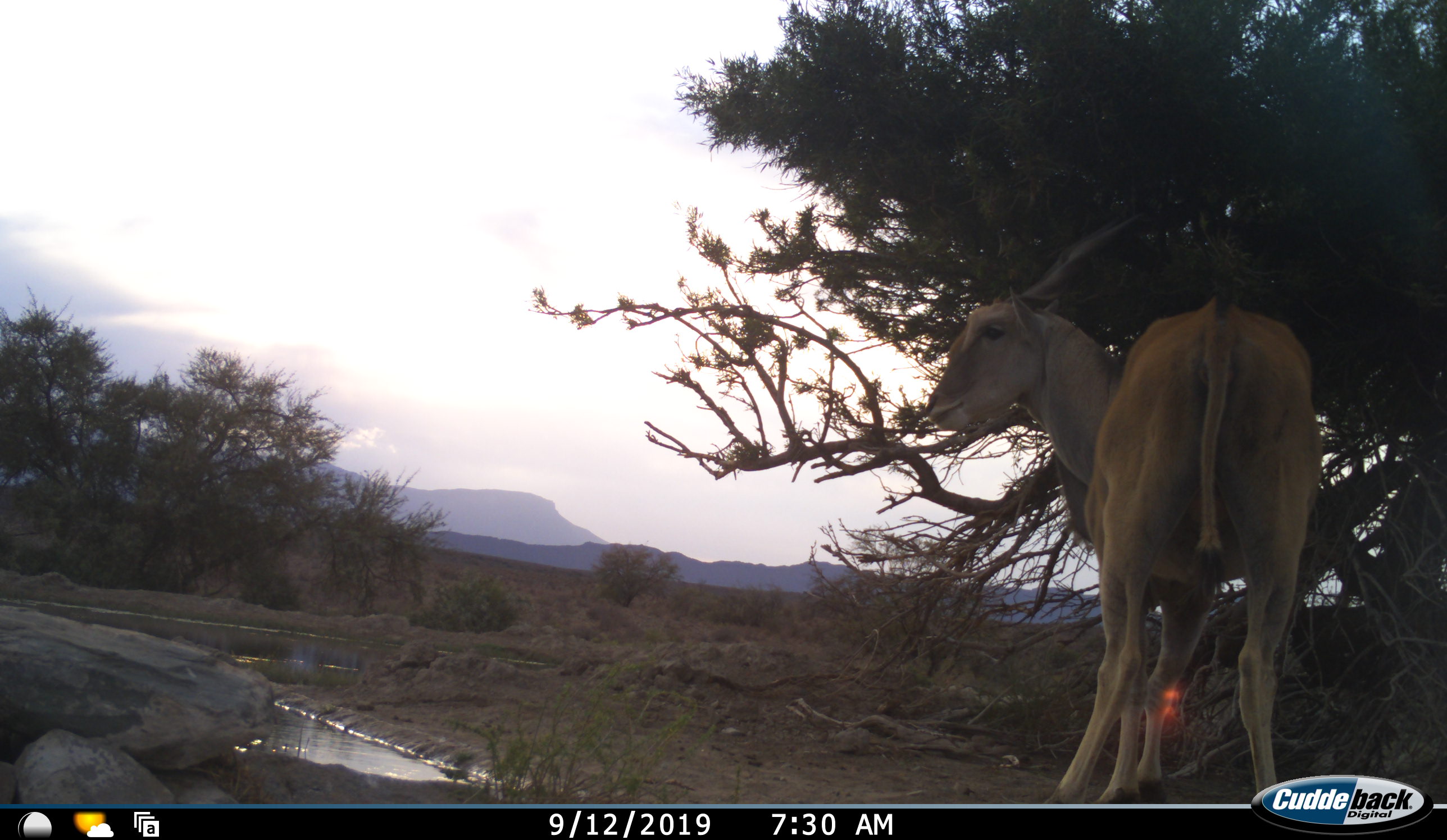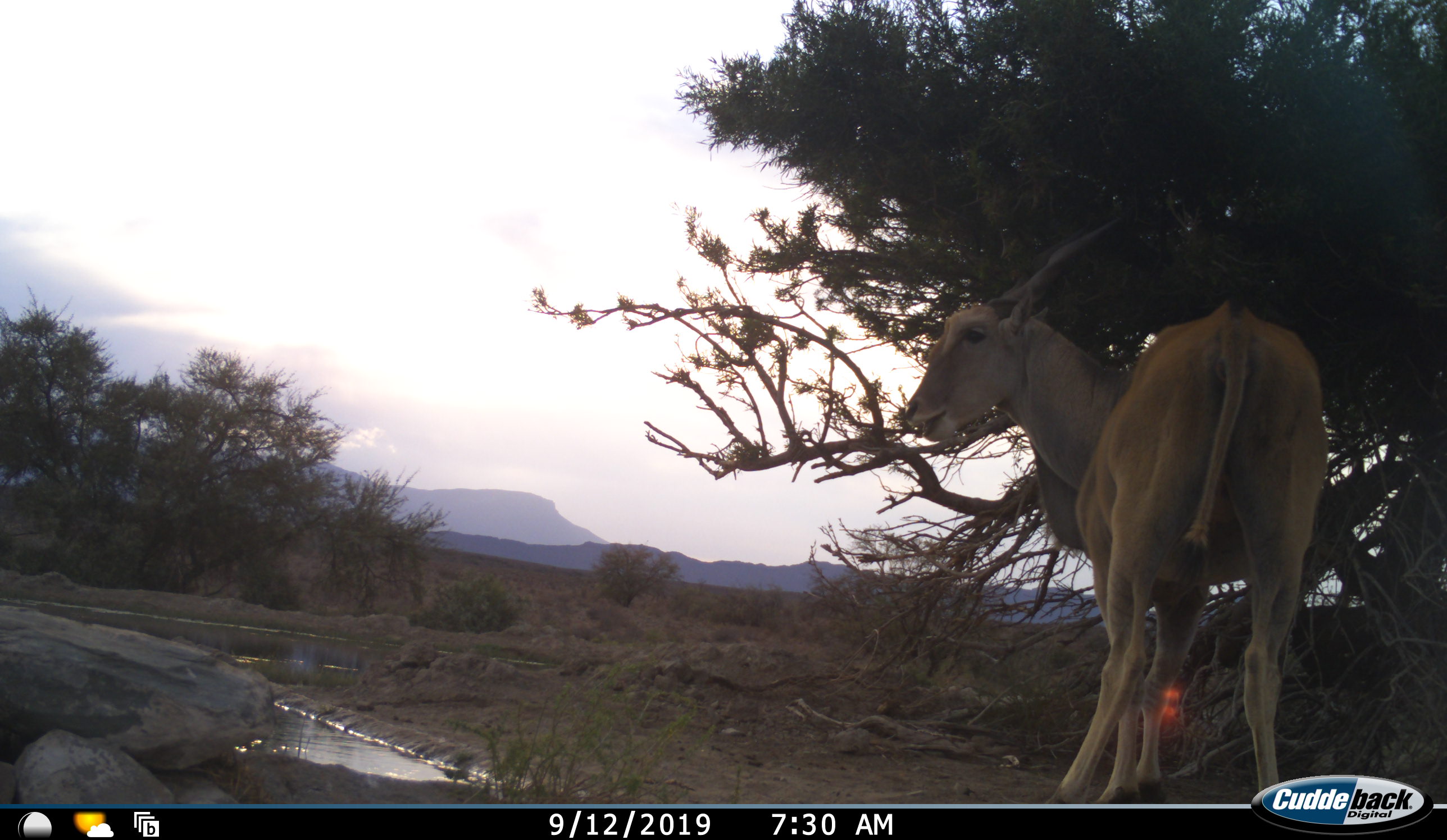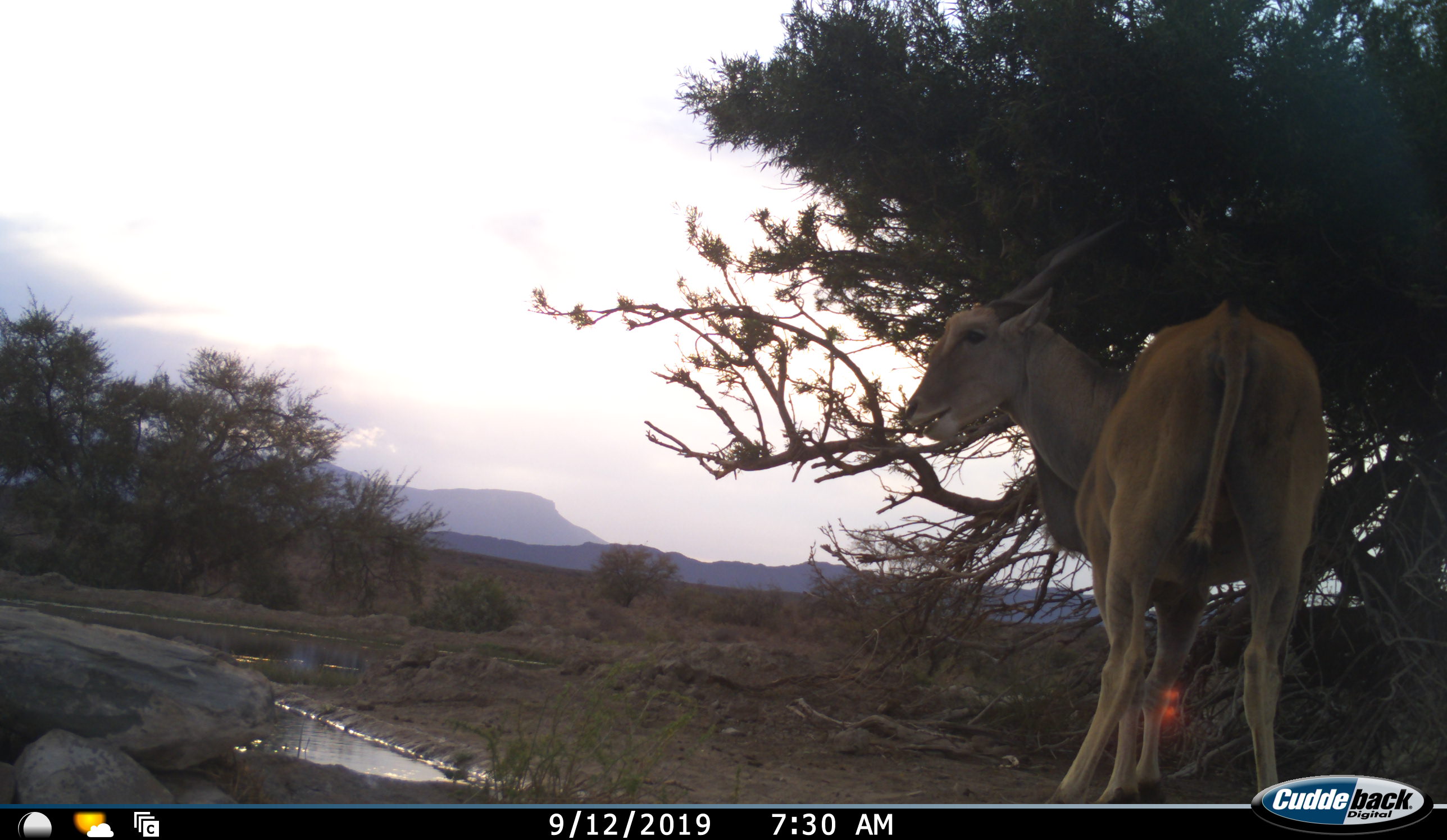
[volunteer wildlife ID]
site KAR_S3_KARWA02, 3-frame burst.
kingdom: Animalia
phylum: Chordata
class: Mammalia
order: Artiodactyla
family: Bovidae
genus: Tragelaphus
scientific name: Tragelaphus oryx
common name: eland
Eland (Tragelaphus oryx), count 1. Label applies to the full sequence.